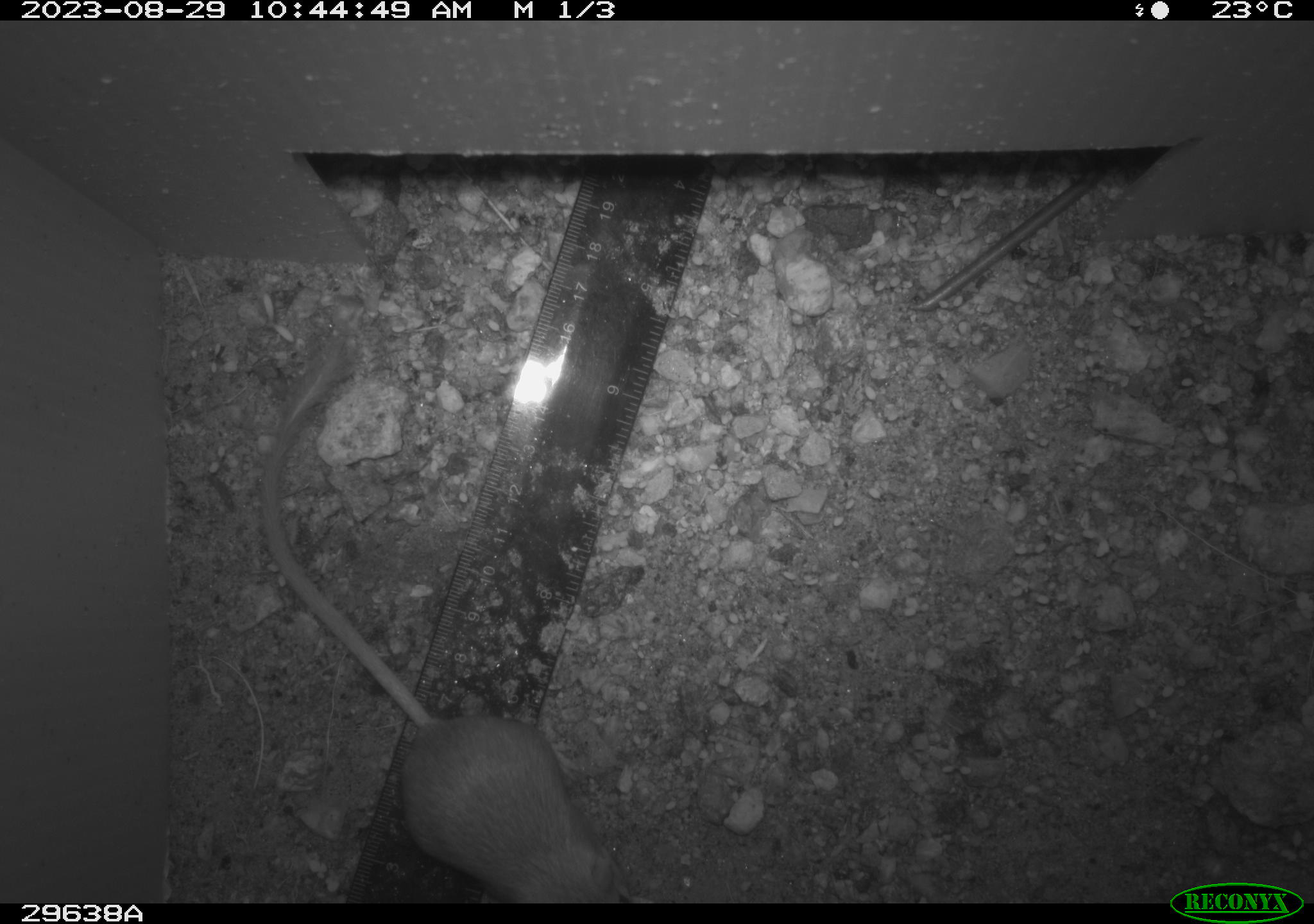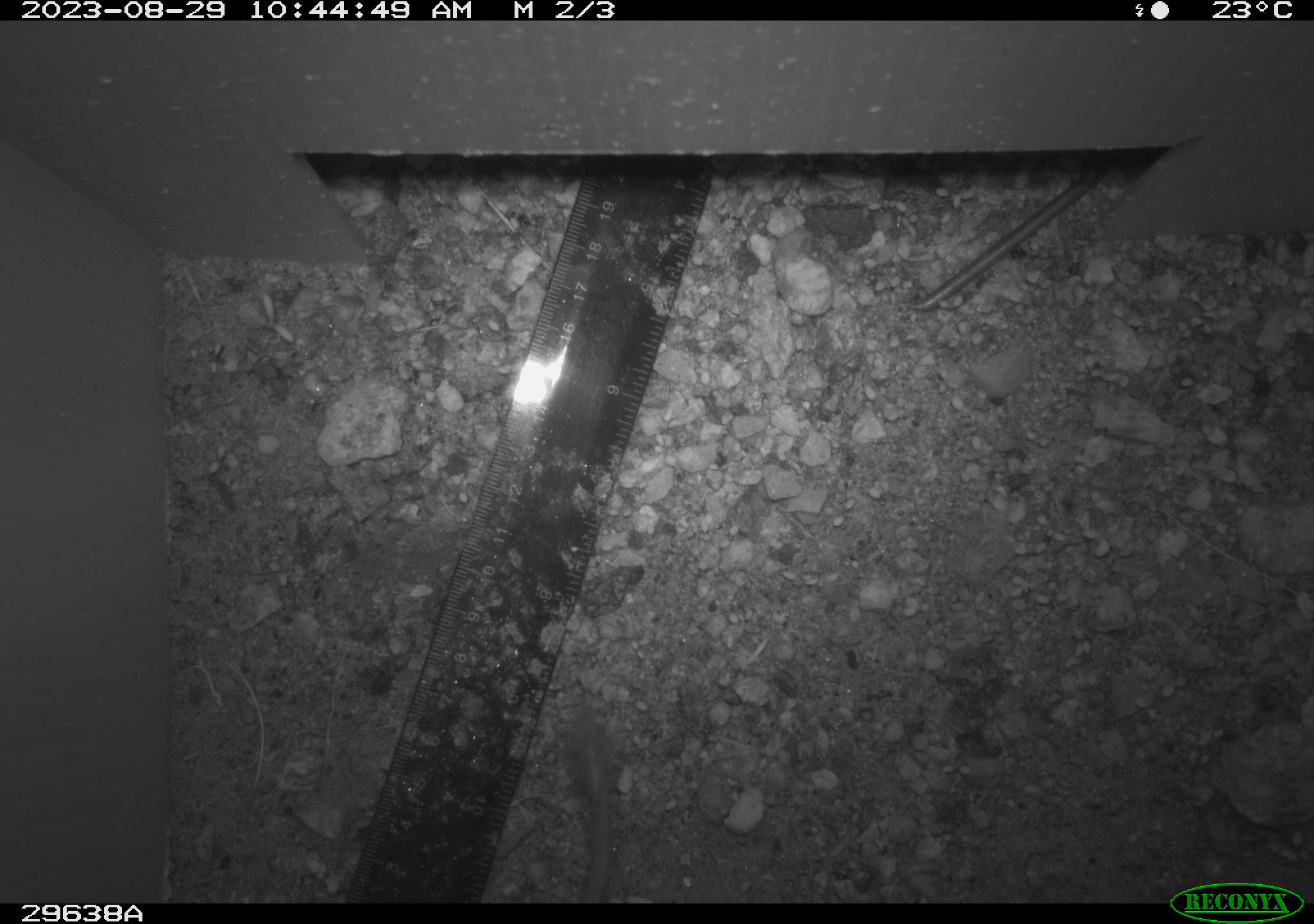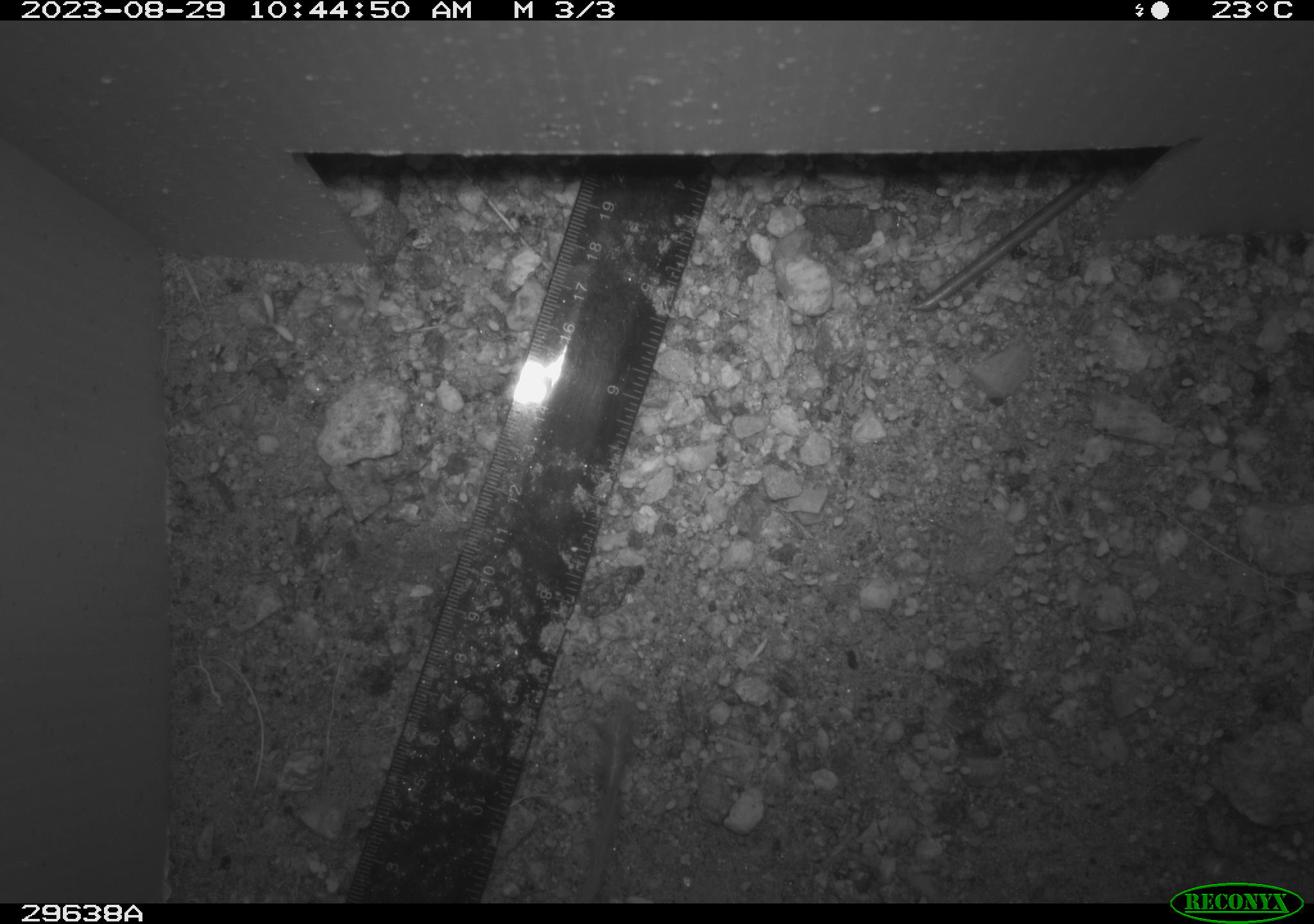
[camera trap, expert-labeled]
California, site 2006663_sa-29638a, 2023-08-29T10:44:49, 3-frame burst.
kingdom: Animalia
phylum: Chordata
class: Mammalia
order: Rodentia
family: Cricetidae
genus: Peromyscus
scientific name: Peromyscus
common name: deer mice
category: peromyscus species